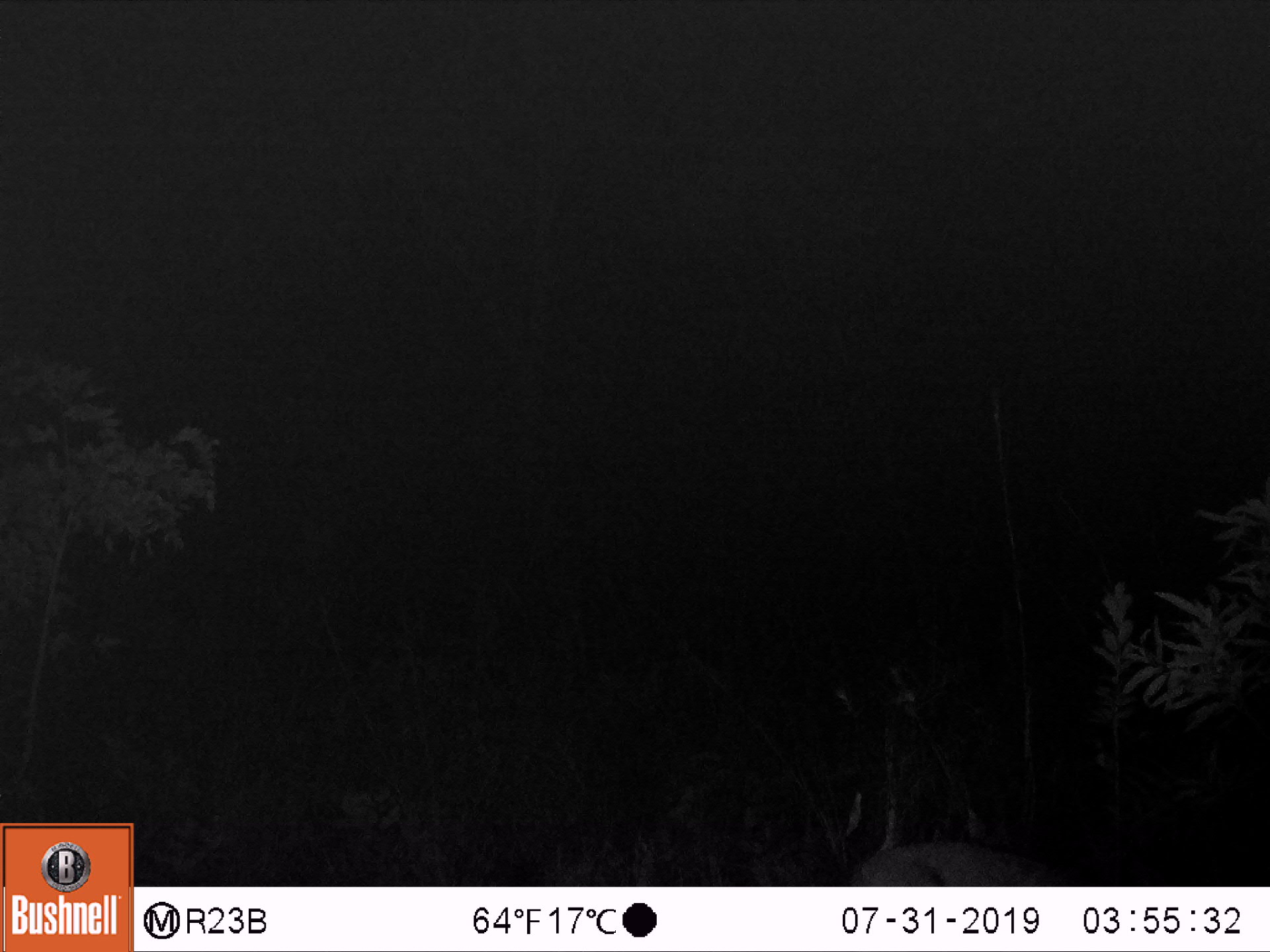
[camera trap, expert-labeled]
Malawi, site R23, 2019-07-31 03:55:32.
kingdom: Animalia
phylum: Chordata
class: Mammalia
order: Artiodactyla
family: Bovidae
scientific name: Antilopinae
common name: small antelope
Small antelope (Antilopinae), count 1.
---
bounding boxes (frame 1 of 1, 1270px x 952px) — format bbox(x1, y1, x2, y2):
small antelope: bbox(820, 821, 1068, 887)